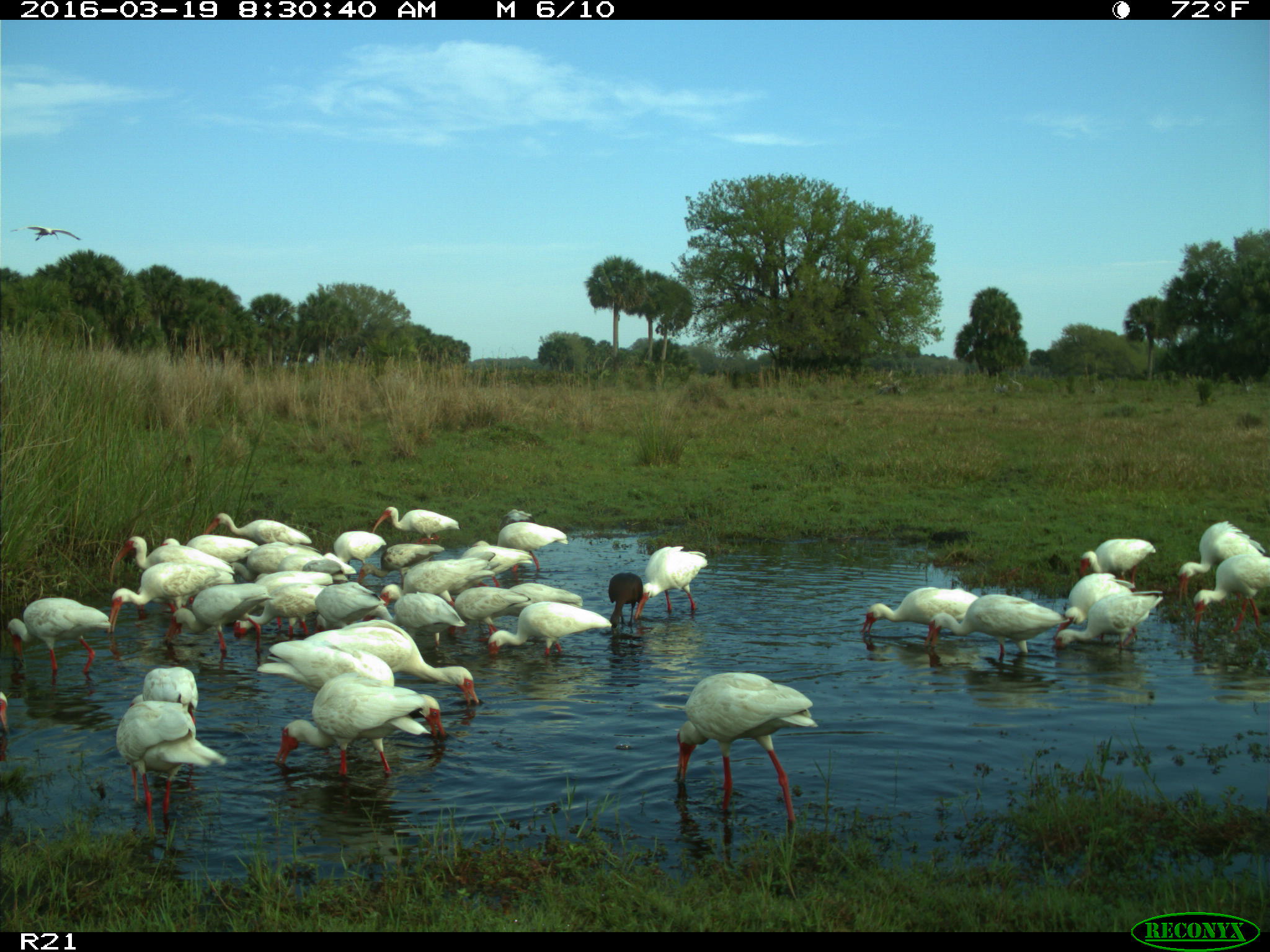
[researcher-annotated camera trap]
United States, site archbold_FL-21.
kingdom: Animalia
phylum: Chordata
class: Aves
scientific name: Aves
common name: birds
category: unidentified bird